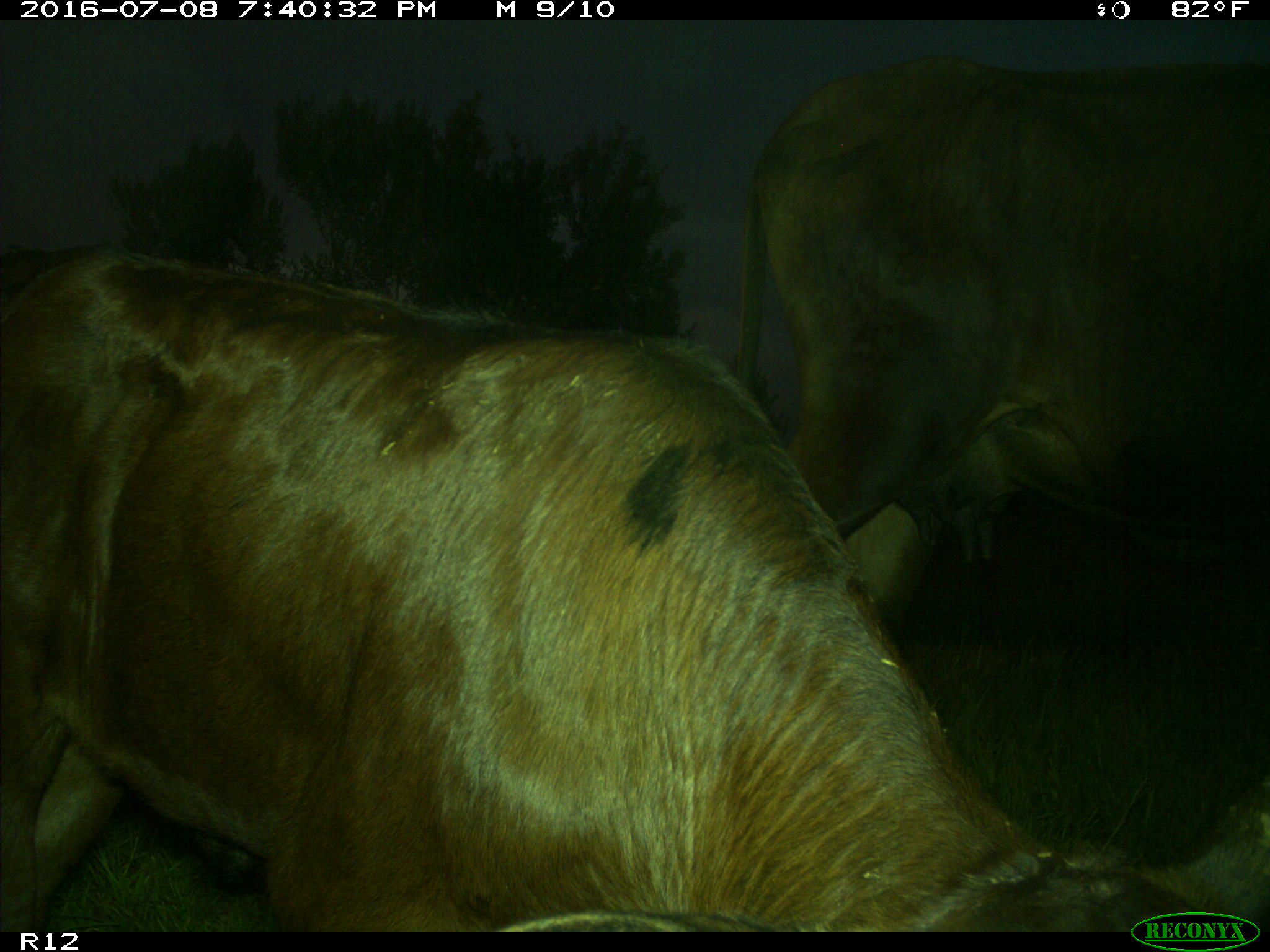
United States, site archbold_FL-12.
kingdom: Animalia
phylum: Chordata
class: Mammalia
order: Artiodactyla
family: Bovidae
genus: Bos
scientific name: Bos taurus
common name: domestic cow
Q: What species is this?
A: Bos taurus (domestic cow).